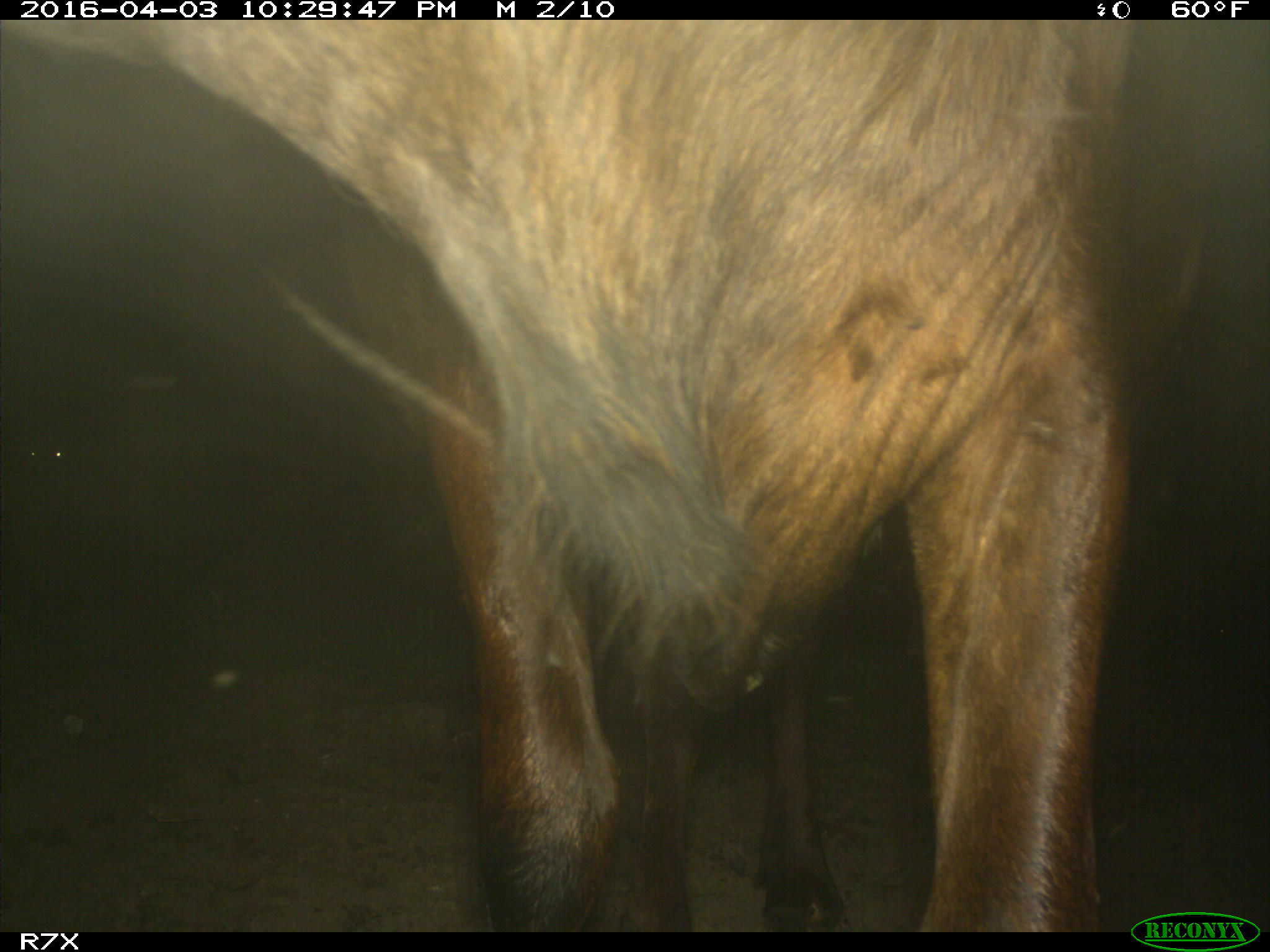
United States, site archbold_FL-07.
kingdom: Animalia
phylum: Chordata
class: Mammalia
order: Artiodactyla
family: Bovidae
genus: Bos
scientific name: Bos taurus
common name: domestic cow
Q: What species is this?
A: Bos taurus (domestic cow).